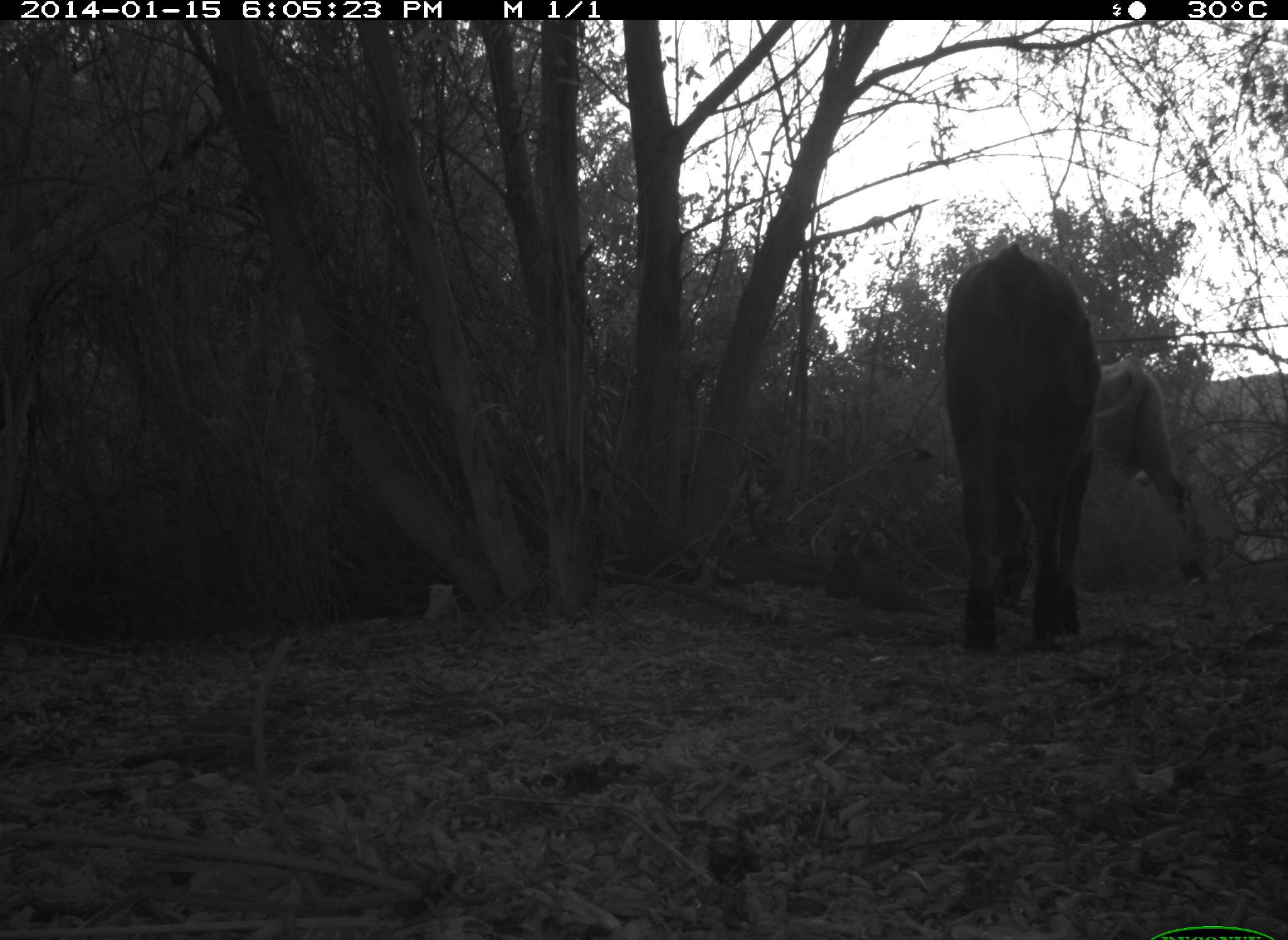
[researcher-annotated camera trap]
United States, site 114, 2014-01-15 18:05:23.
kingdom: Animalia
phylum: Chordata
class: Mammalia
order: Artiodactyla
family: Bovidae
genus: Bos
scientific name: Bos taurus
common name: cow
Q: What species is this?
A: Cow (Bos taurus).